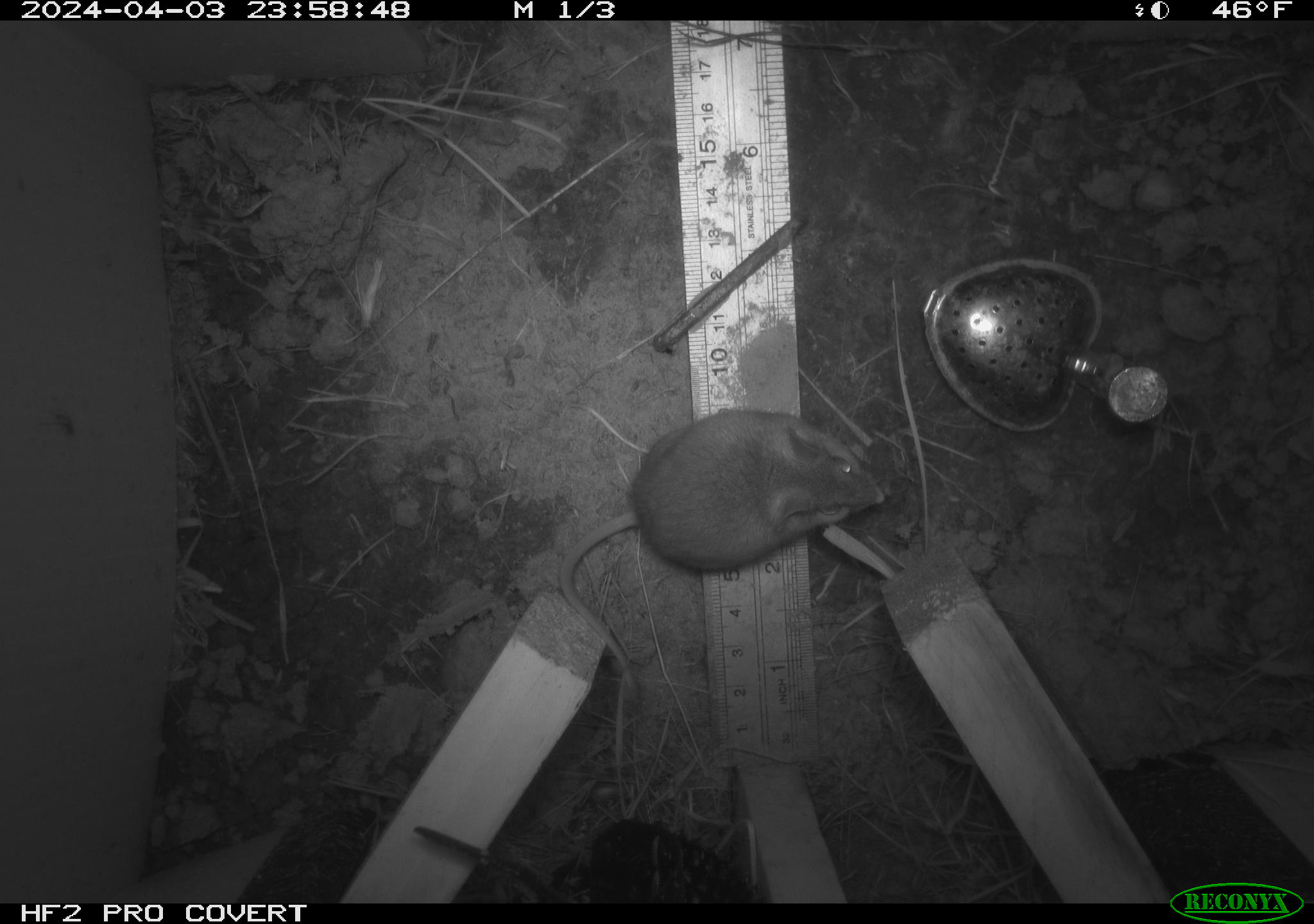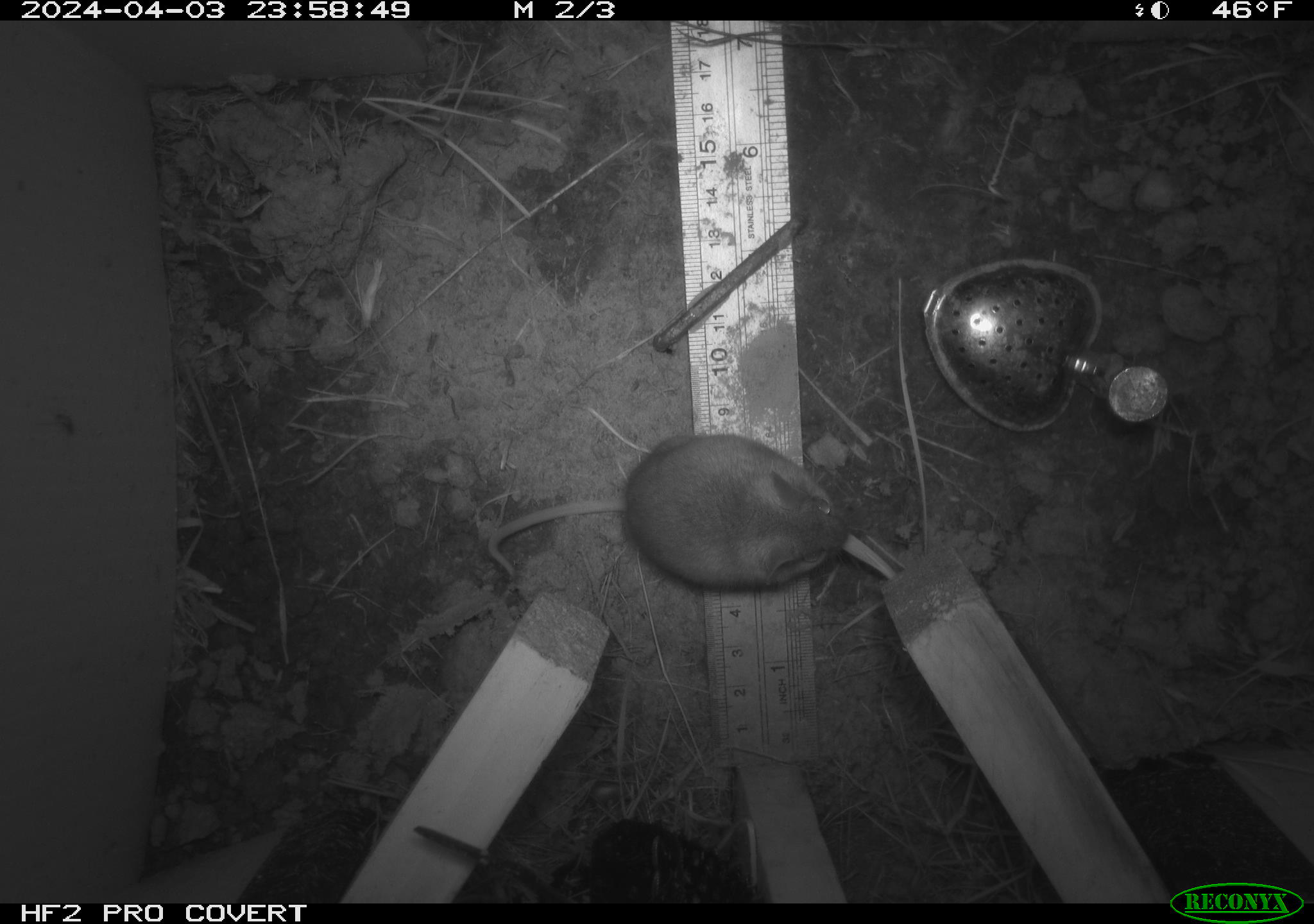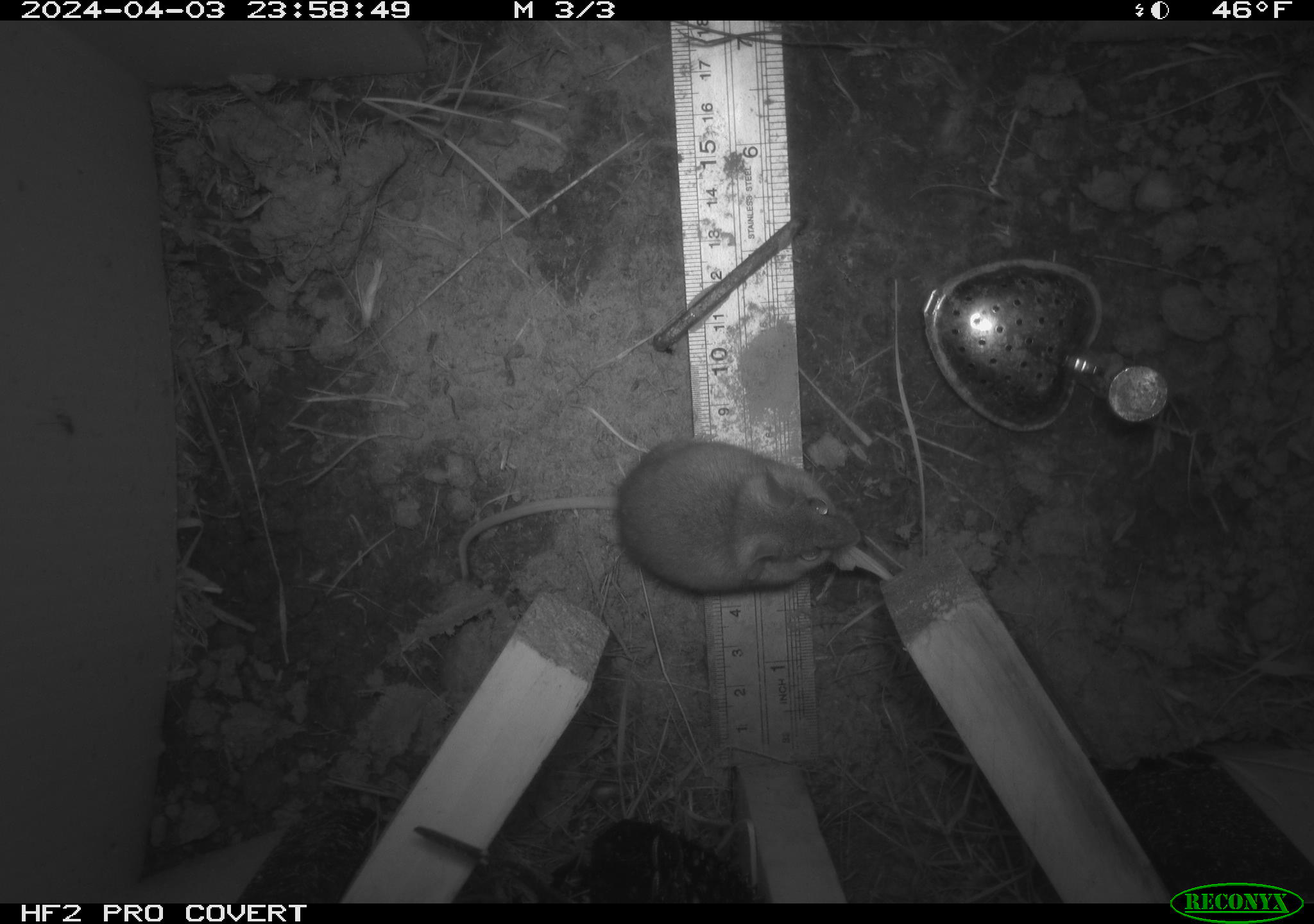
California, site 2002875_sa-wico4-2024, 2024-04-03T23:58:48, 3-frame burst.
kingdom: Animalia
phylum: Chordata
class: Mammalia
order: Rodentia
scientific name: Rodentia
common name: rodent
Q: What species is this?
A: Rodent (Rodentia).